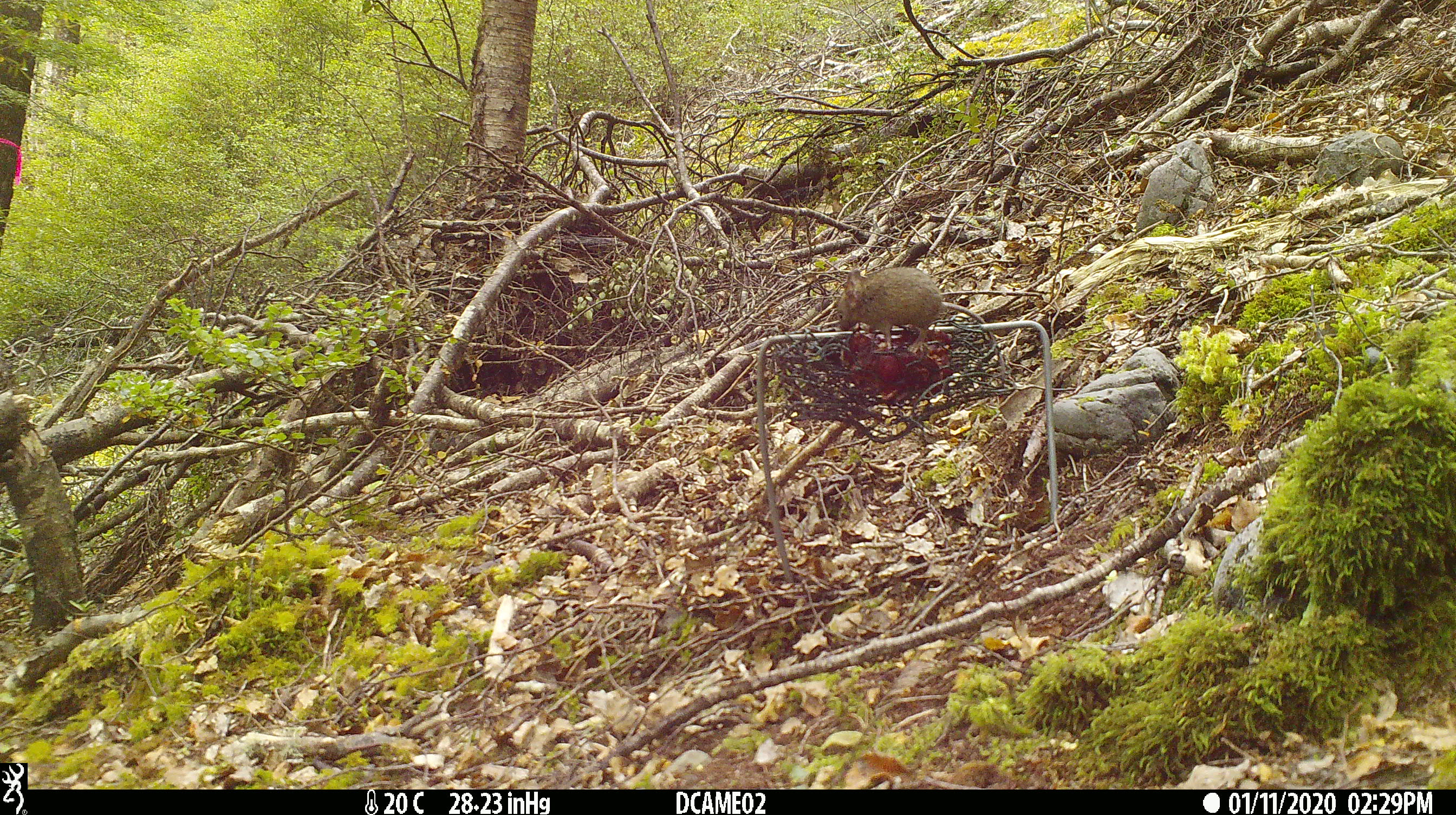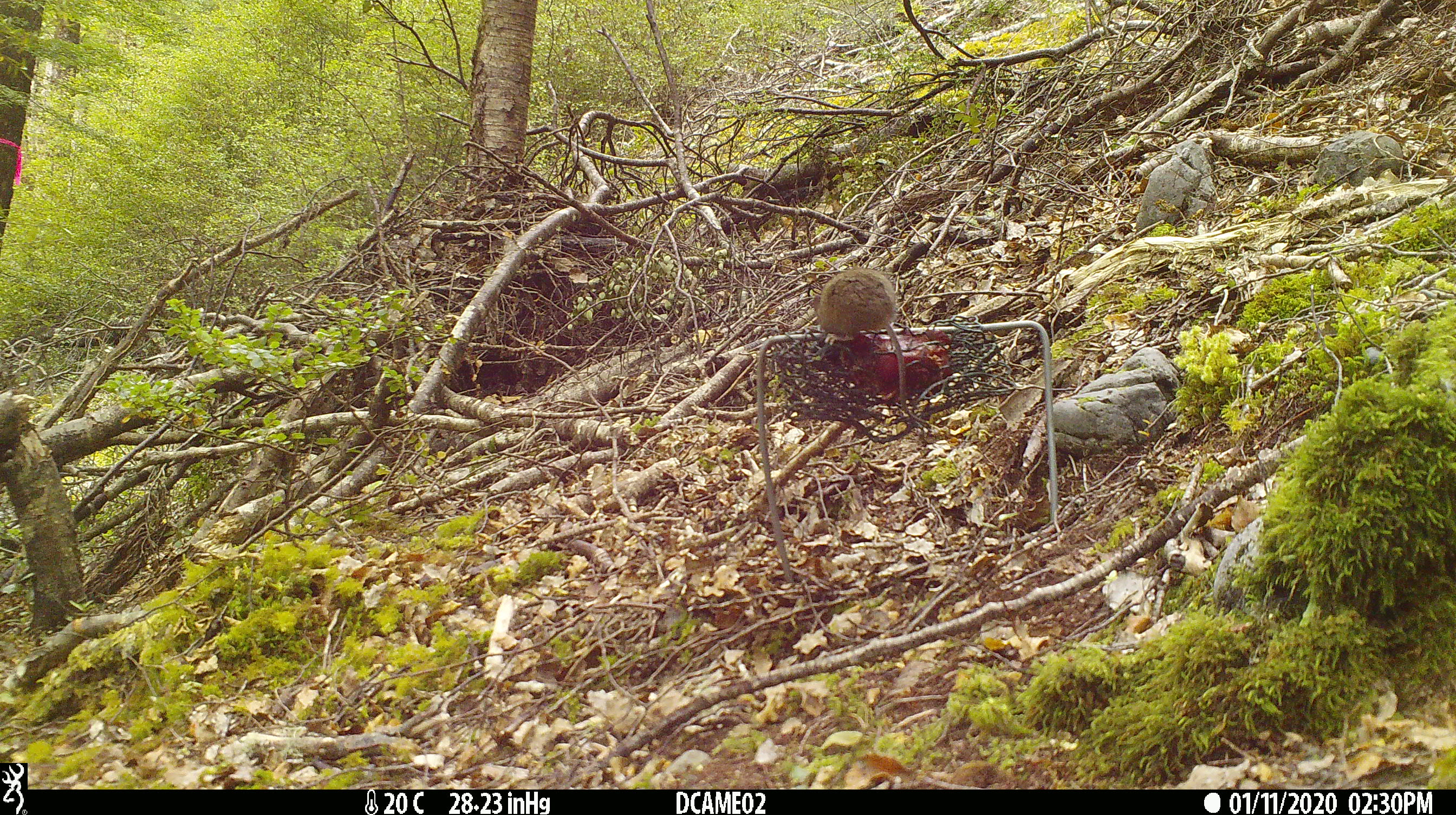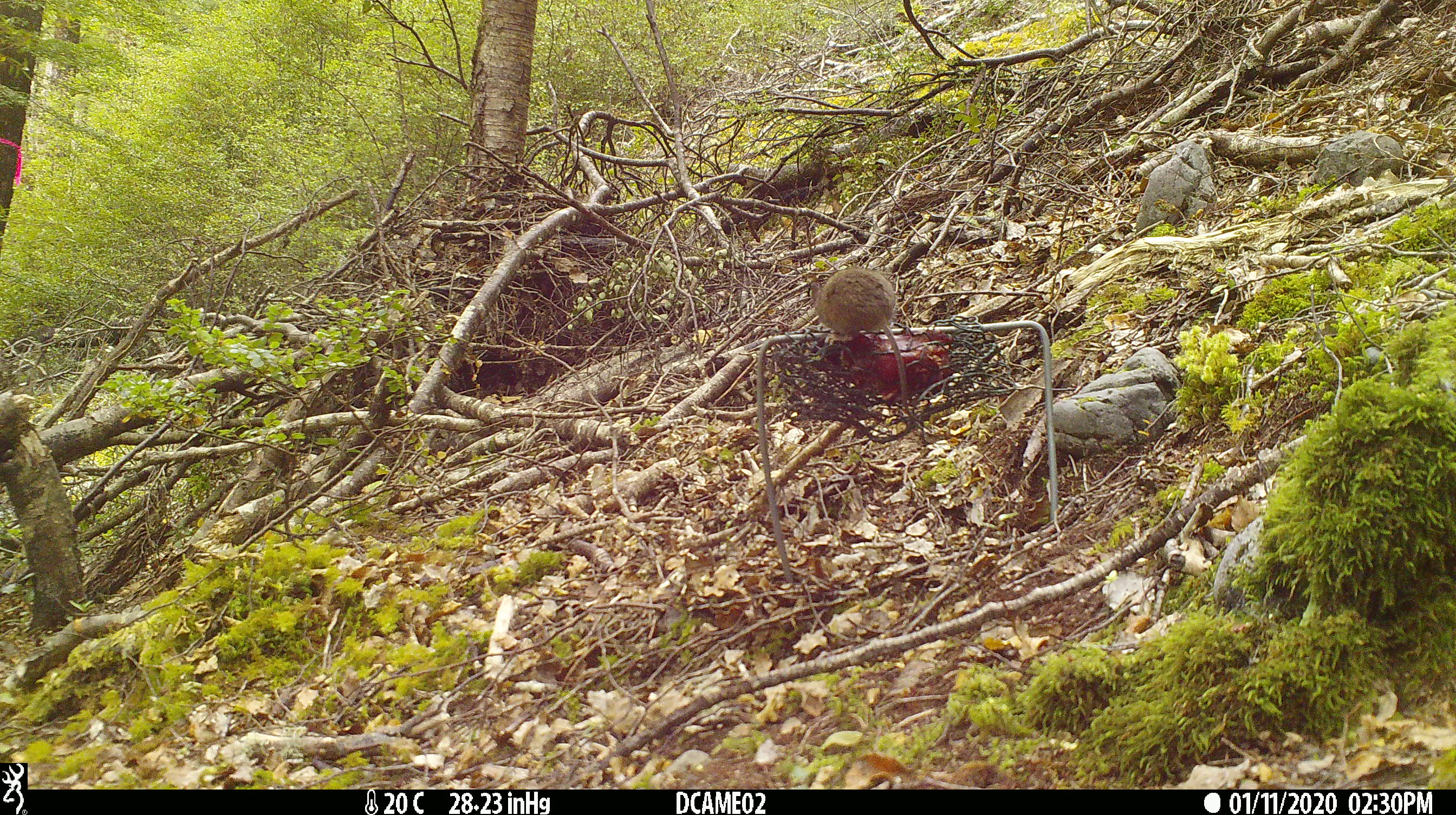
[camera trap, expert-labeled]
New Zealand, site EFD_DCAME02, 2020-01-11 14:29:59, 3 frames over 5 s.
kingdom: Animalia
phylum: Chordata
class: Mammalia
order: Rodentia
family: Muridae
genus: Mus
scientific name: Mus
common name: mouse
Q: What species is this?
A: Mouse (Mus).